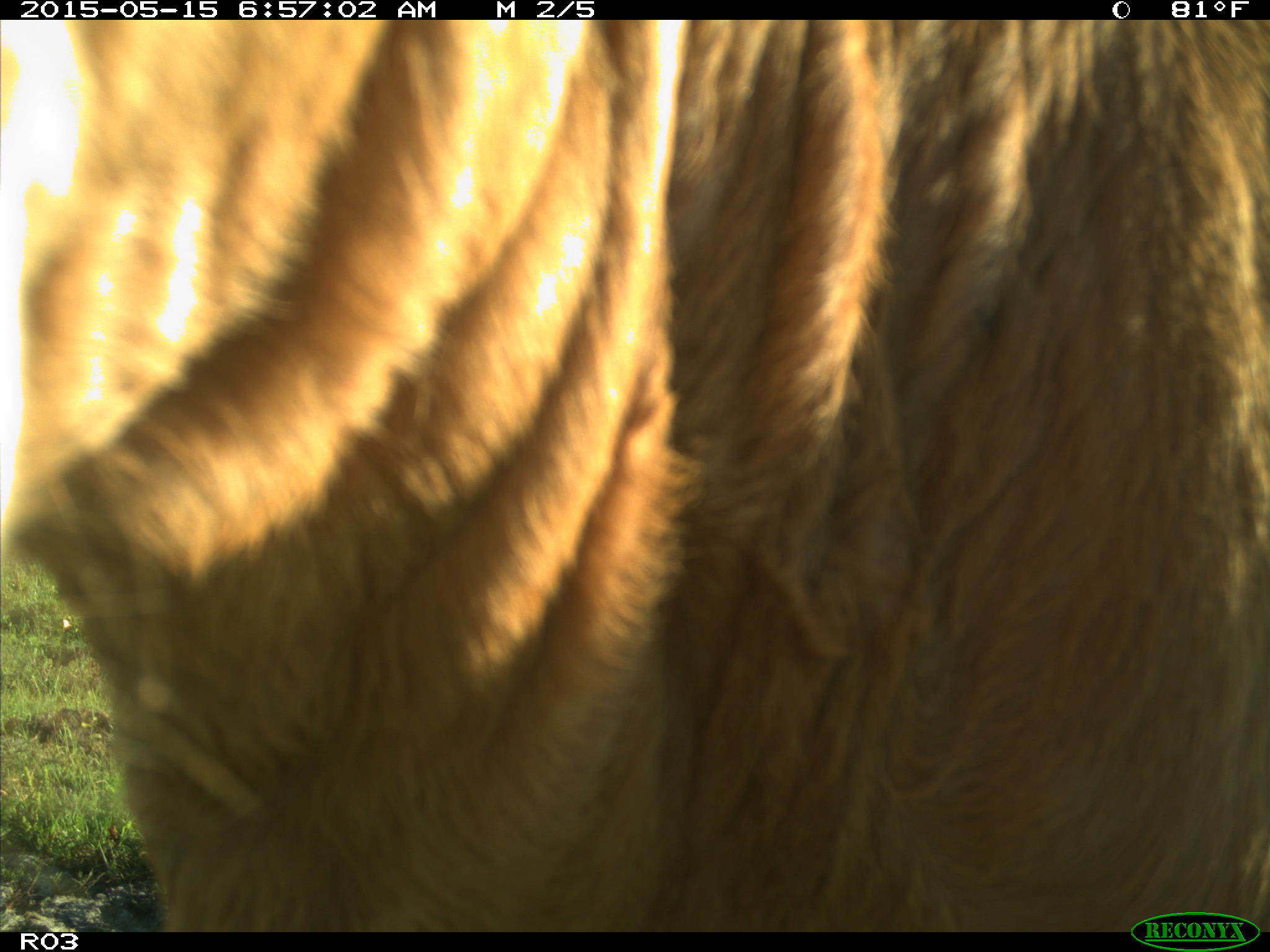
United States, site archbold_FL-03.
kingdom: Animalia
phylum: Chordata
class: Mammalia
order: Artiodactyla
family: Bovidae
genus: Bos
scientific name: Bos taurus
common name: domestic cow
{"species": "Bos taurus (domestic cow)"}